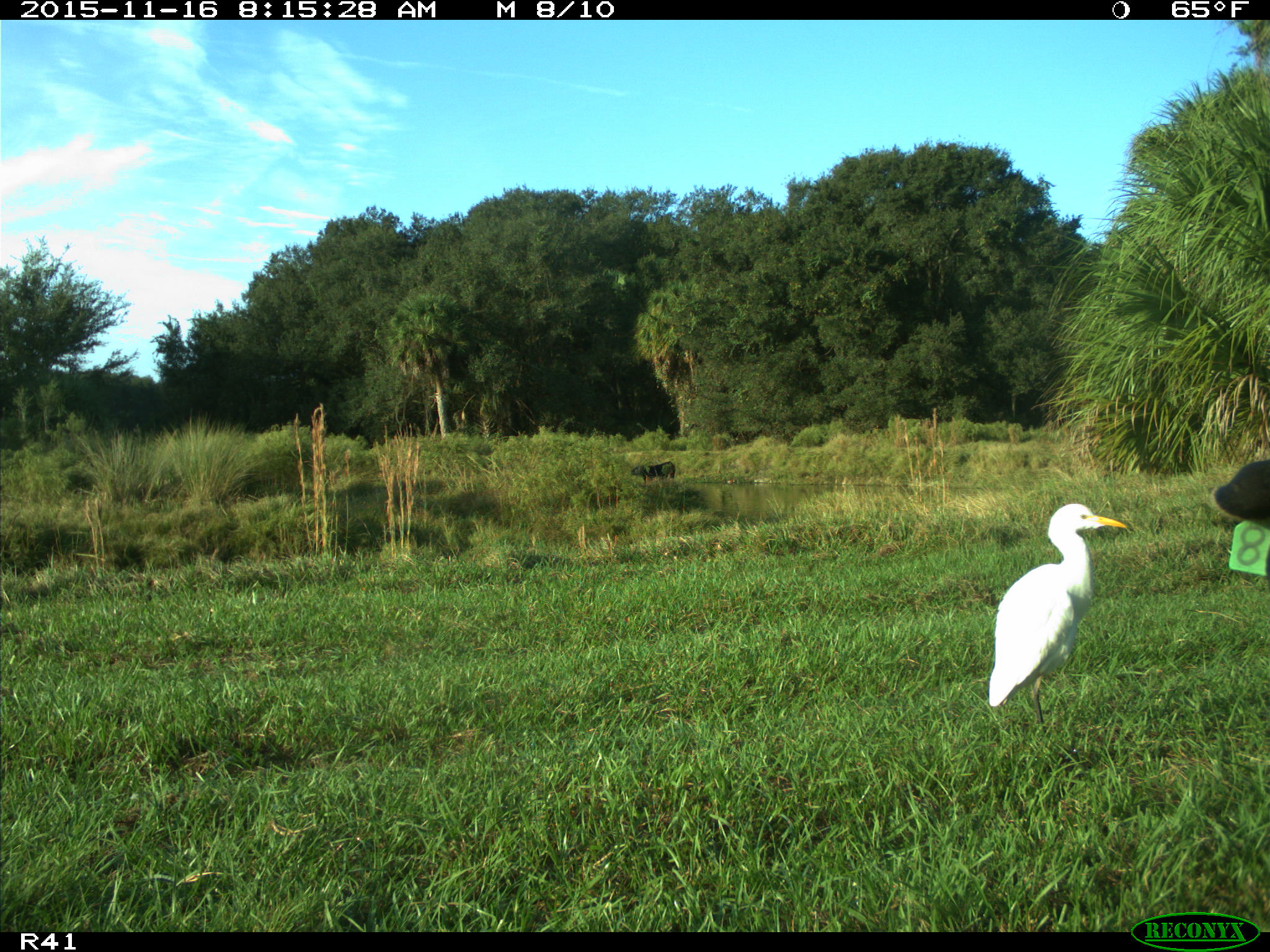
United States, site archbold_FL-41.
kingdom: Animalia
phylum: Chordata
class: Mammalia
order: Artiodactyla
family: Bovidae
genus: Bos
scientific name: Bos taurus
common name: domestic cow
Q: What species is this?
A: Bos taurus (domestic cow).